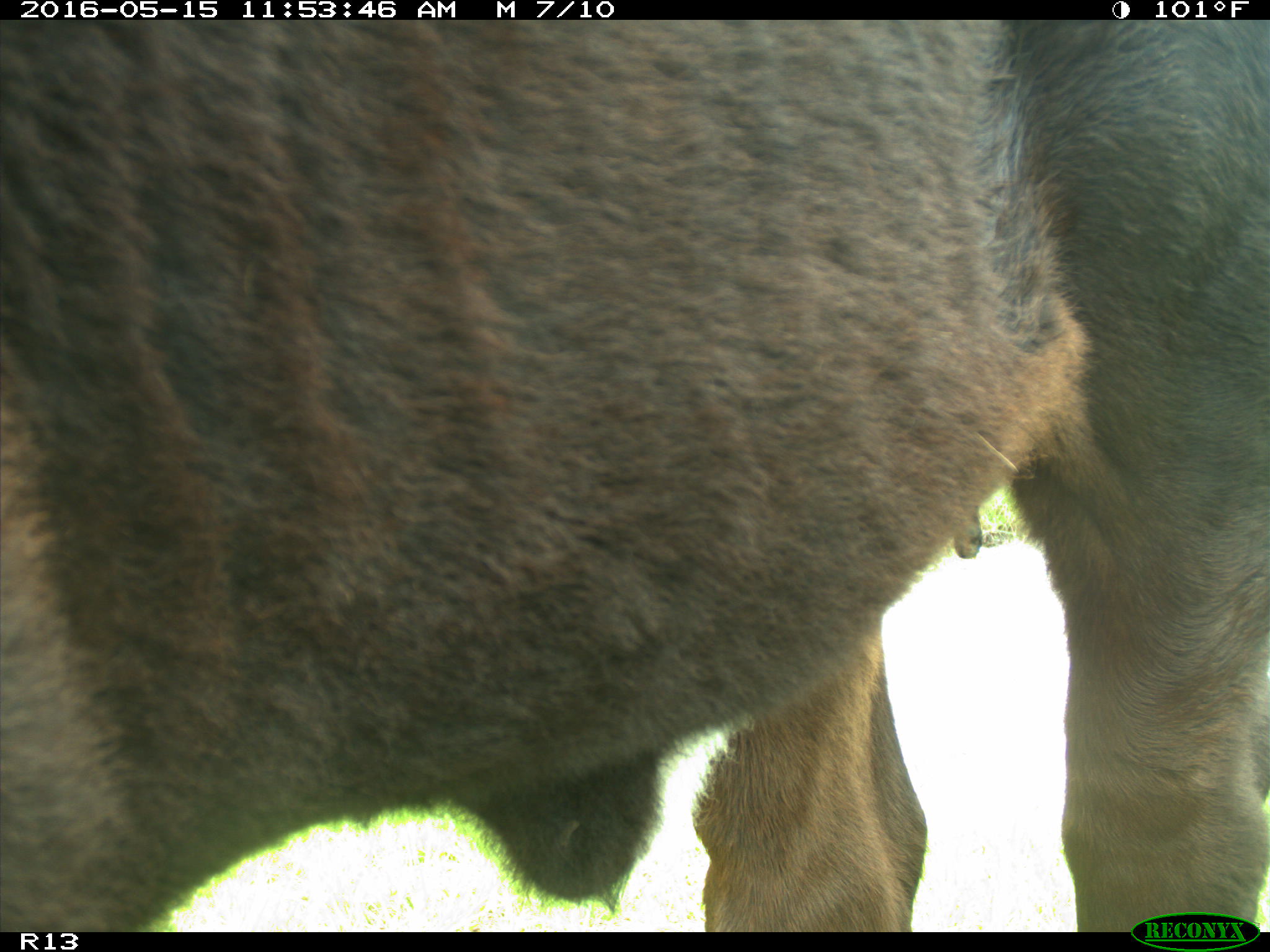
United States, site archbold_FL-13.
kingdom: Animalia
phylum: Chordata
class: Mammalia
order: Artiodactyla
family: Bovidae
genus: Bos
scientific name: Bos taurus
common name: domestic cow